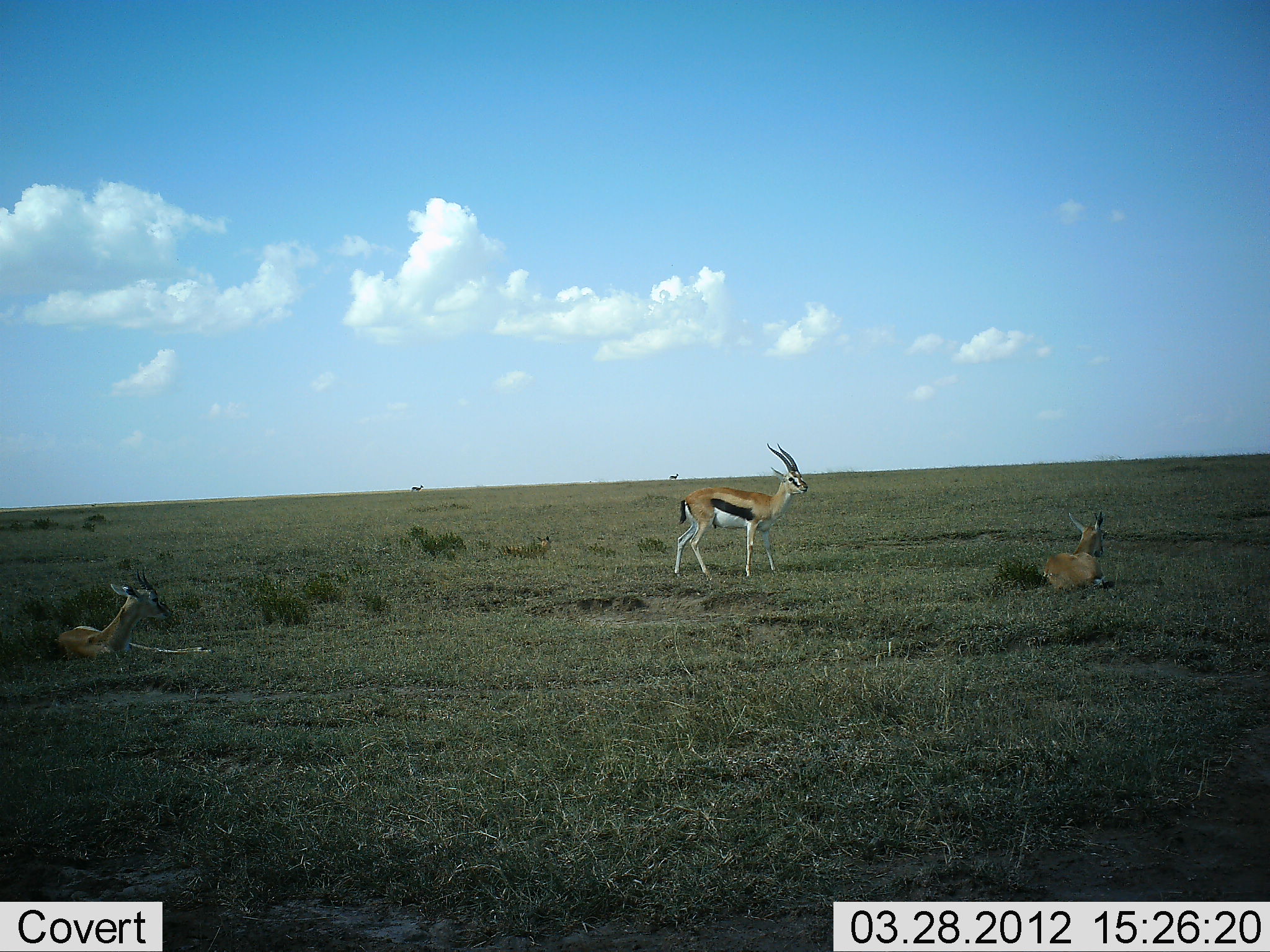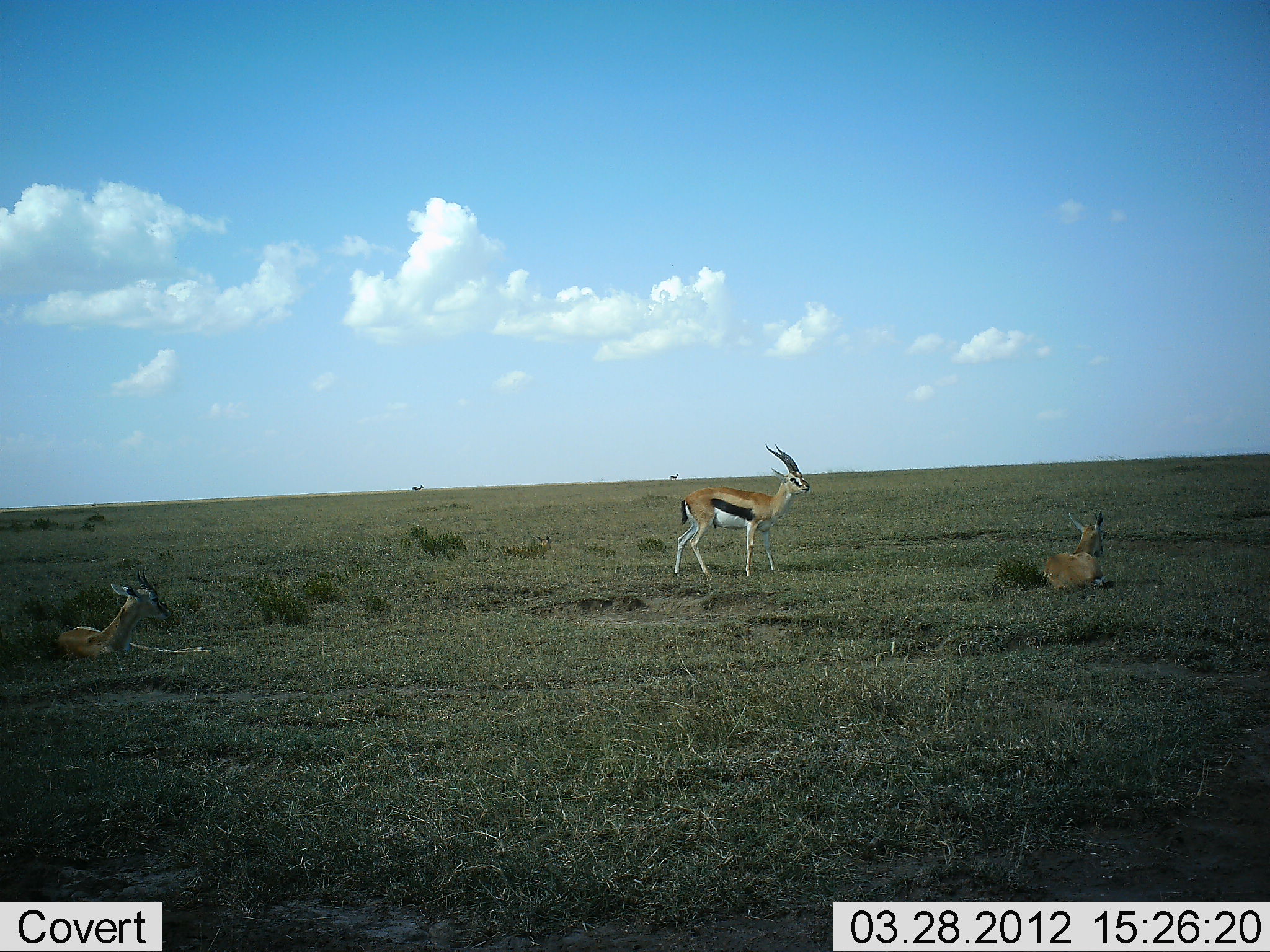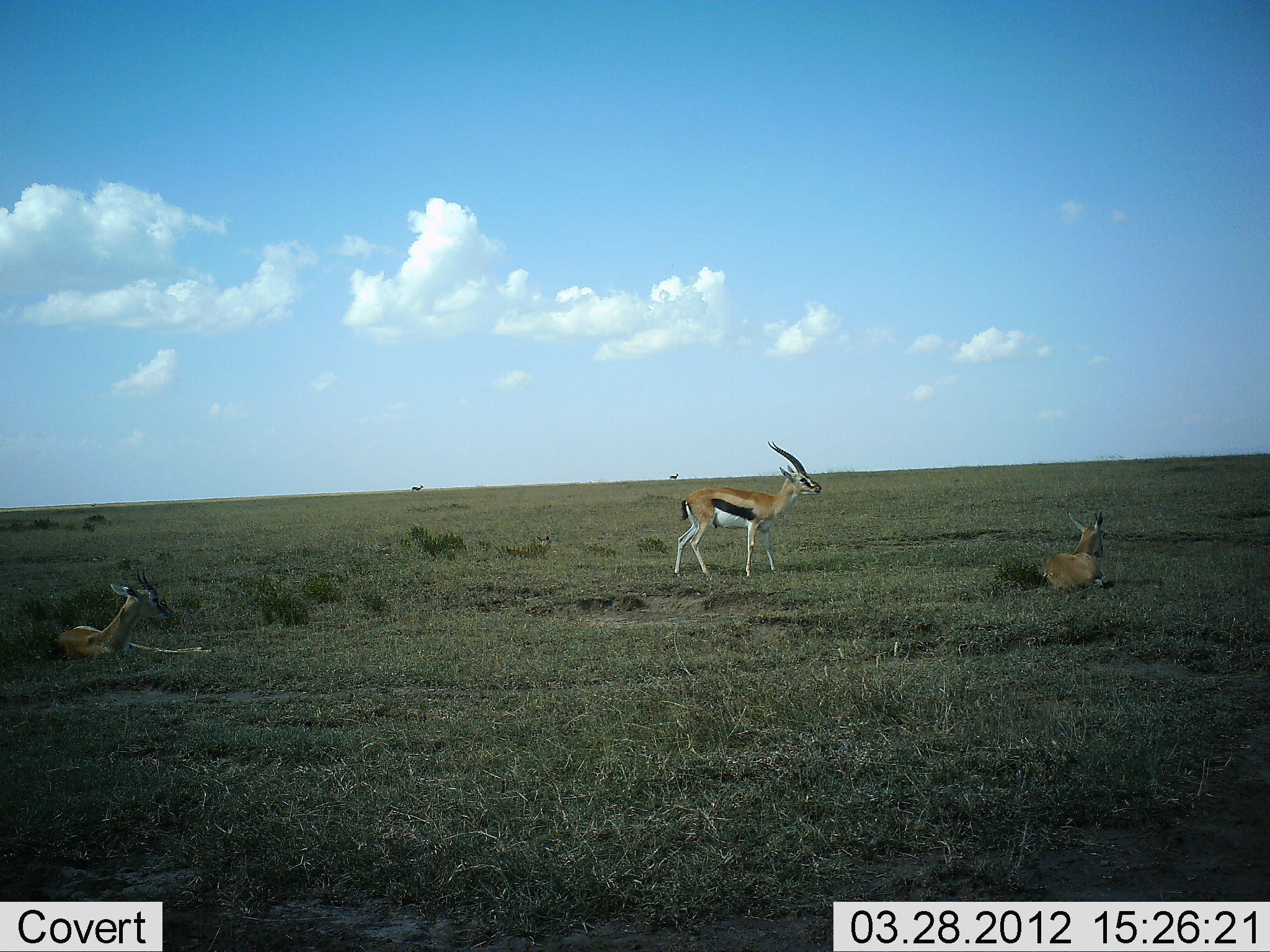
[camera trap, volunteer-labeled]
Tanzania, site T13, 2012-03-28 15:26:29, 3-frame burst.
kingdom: Animalia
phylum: Chordata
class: Mammalia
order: Artiodactyla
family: Bovidae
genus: Eudorcas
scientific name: Eudorcas thomsonii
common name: thomson's gazelle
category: gazellethomsons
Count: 3.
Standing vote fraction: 89%.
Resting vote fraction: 95%.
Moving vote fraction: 5%.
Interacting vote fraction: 0%.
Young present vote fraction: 0%.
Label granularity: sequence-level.